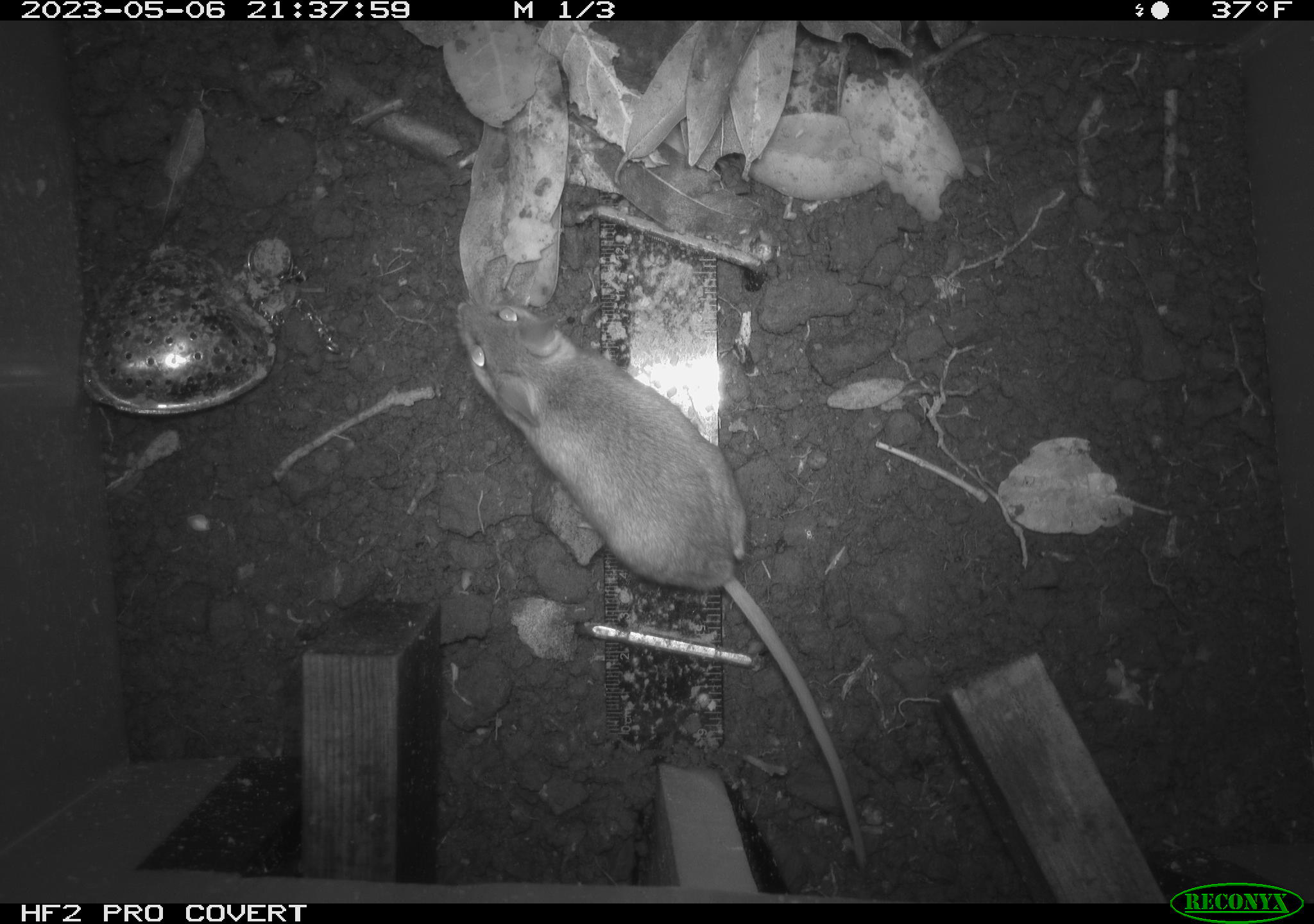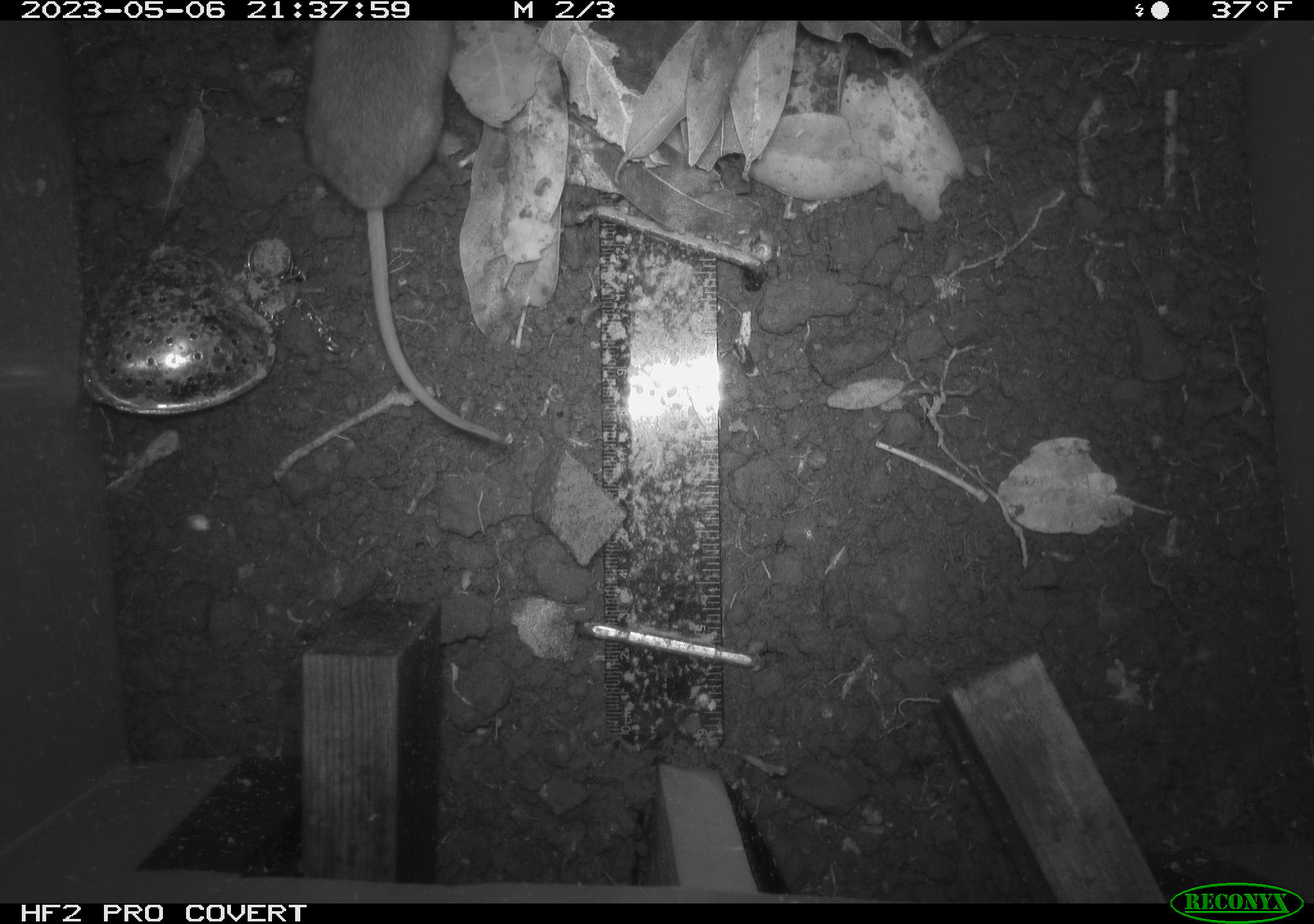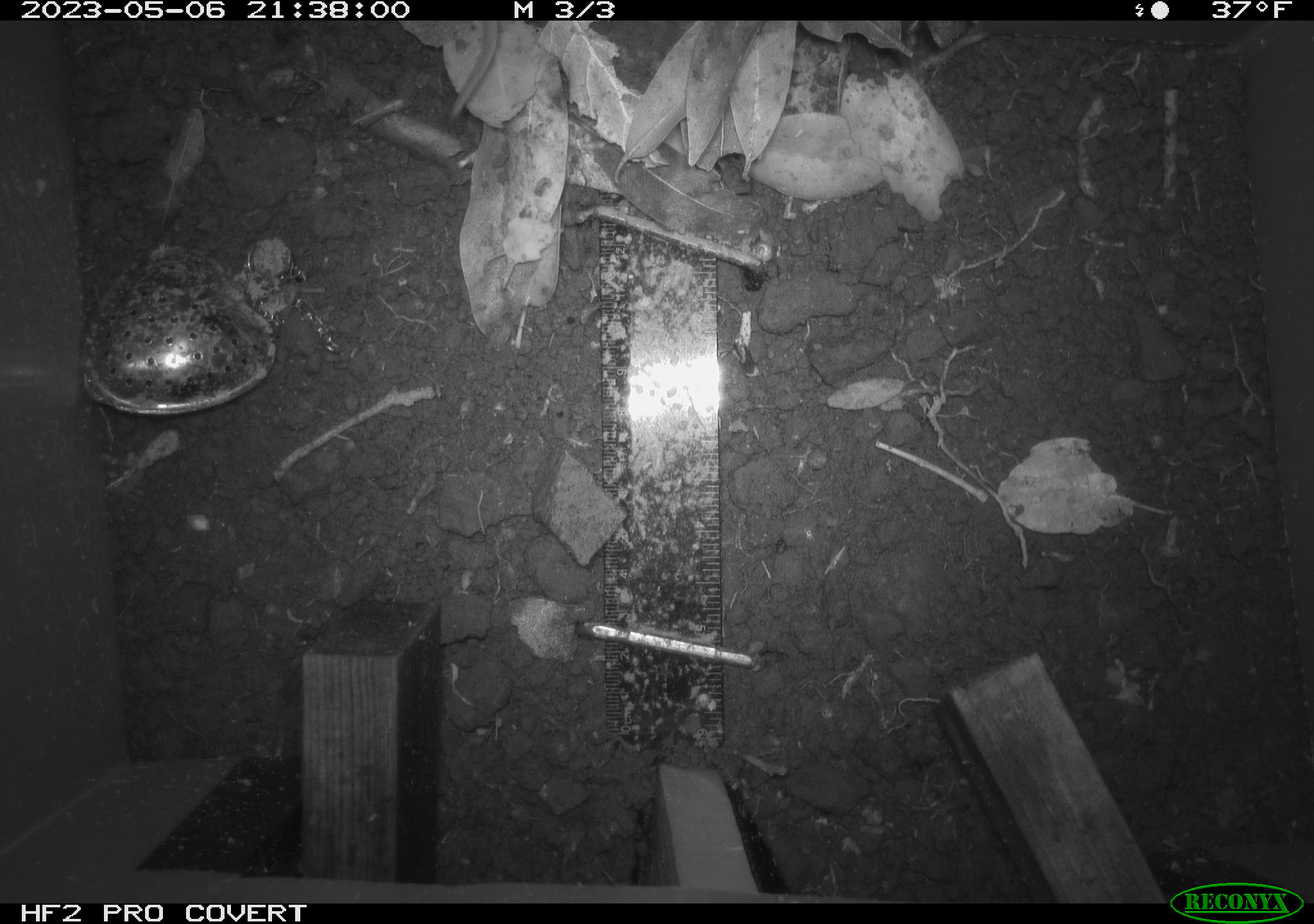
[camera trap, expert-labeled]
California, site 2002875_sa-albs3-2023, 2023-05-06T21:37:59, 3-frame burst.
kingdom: Animalia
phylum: Chordata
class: Mammalia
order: Rodentia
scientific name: Rodentia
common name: mouse species